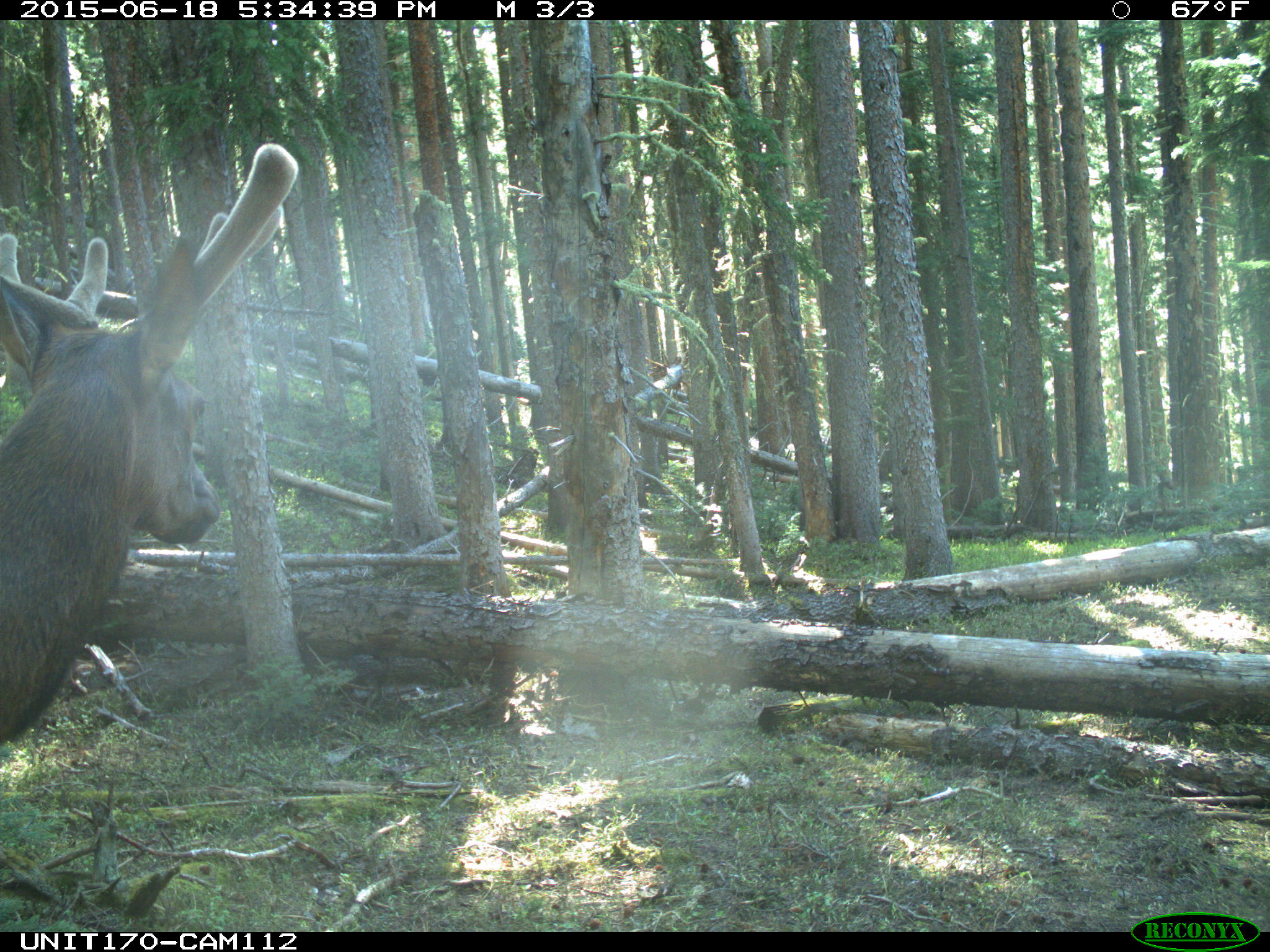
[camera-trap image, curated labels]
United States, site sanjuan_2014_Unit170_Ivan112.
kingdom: Animalia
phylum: Chordata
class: Mammalia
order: Artiodactyla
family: Cervidae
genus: Cervus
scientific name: Cervus elaphus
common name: red deer